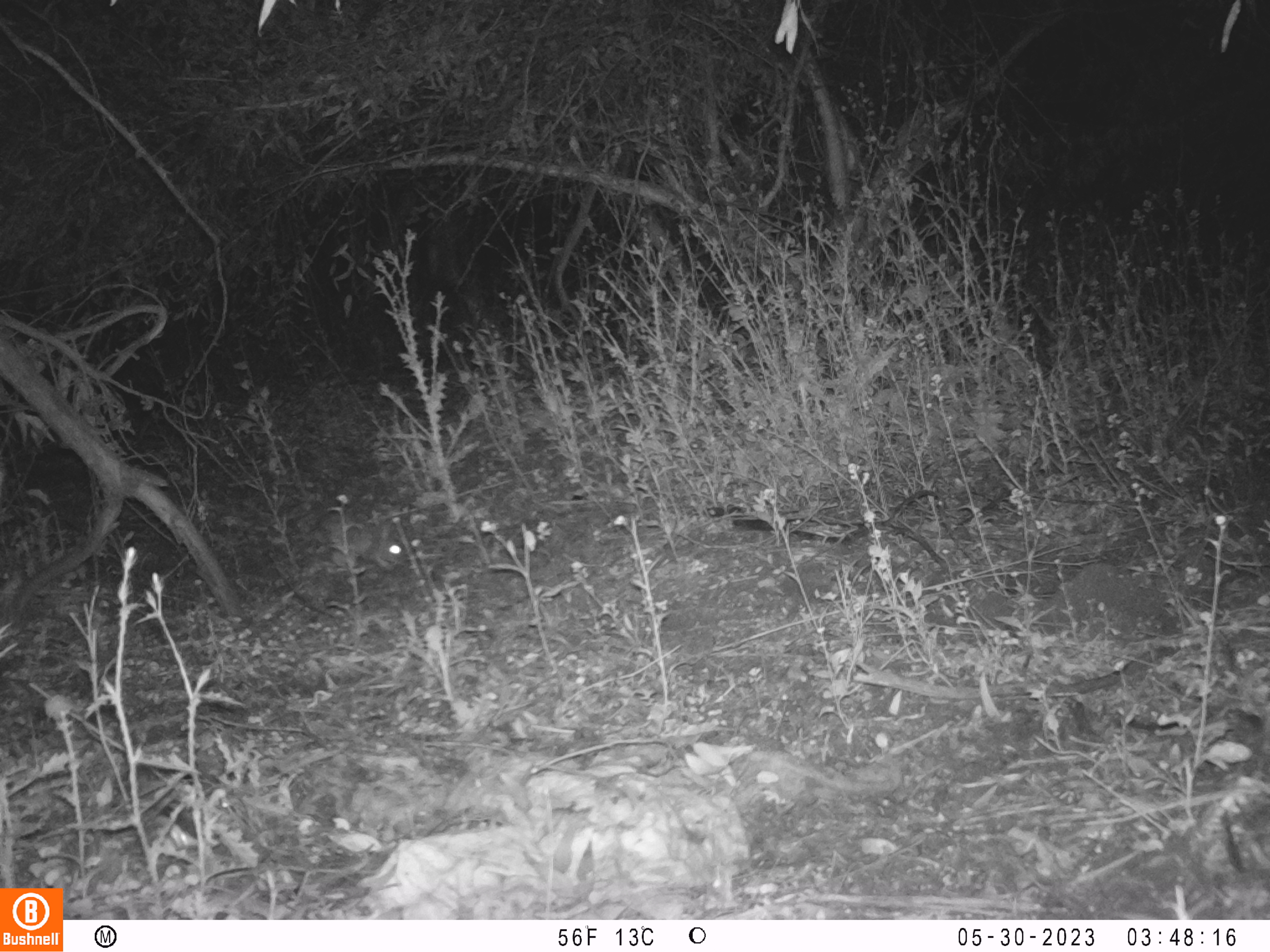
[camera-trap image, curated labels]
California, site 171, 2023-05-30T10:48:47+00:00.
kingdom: Animalia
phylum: Chordata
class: Mammalia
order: Lagomorpha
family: Leporidae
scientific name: Leporidae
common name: rabbit